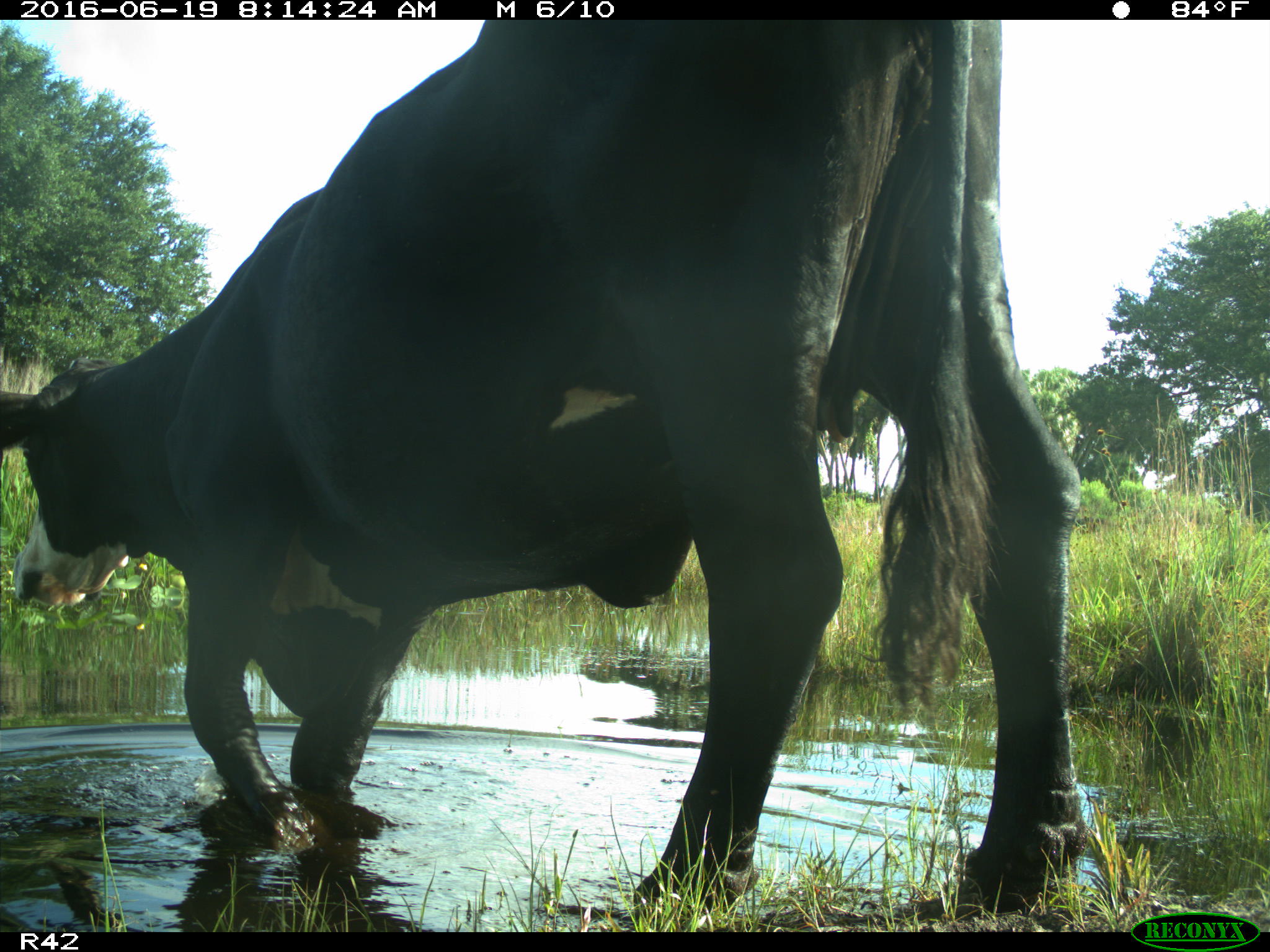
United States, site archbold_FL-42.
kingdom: Animalia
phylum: Chordata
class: Mammalia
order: Artiodactyla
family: Bovidae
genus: Bos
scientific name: Bos taurus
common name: domestic cow